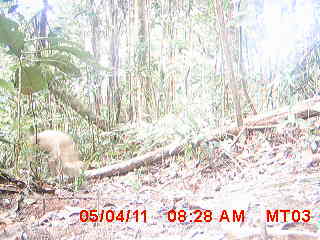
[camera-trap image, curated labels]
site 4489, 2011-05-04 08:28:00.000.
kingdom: Animalia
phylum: Chordata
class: Mammalia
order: Carnivora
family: Canidae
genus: Canis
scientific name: Canis familiaris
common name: domestic dog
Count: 1.